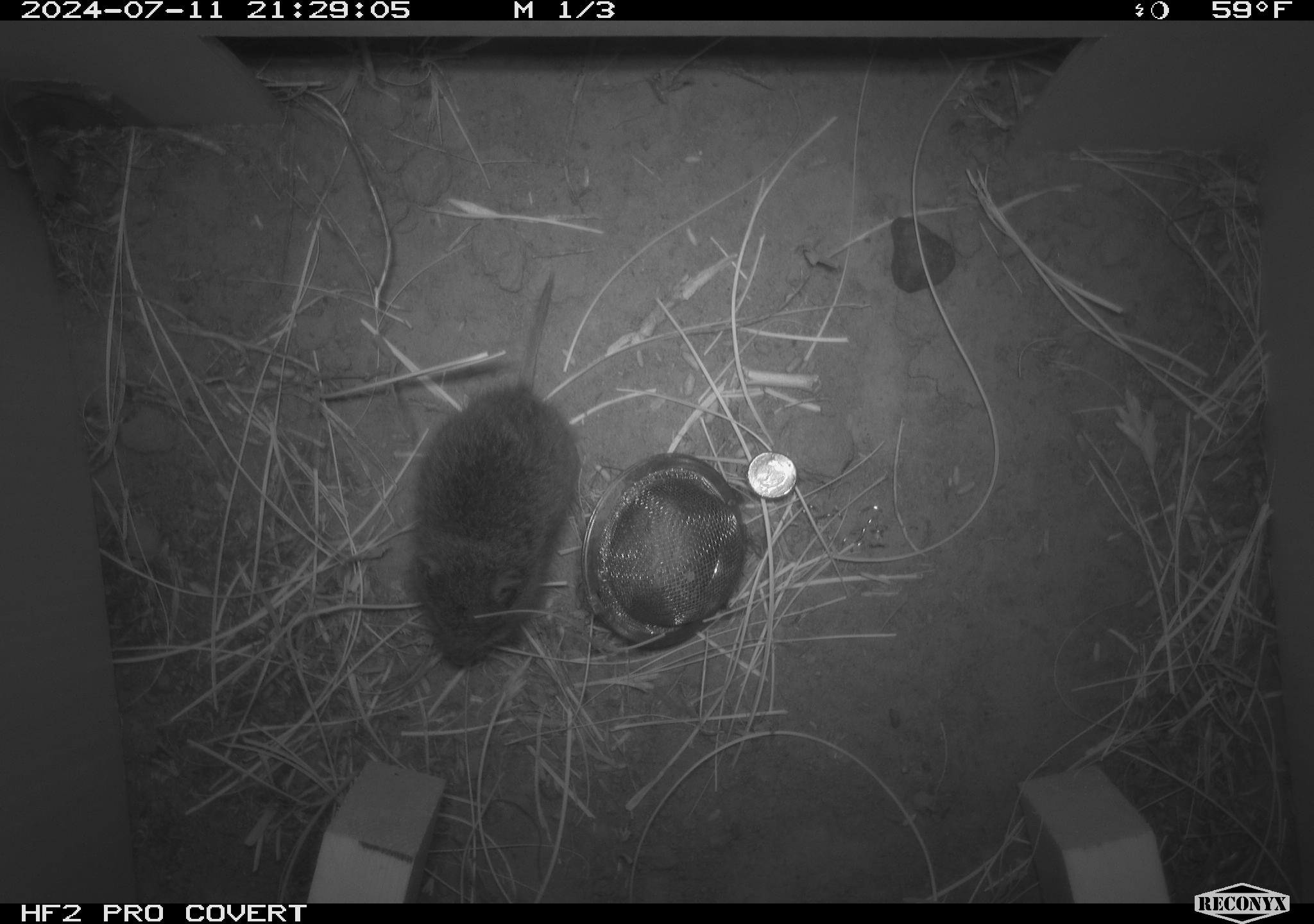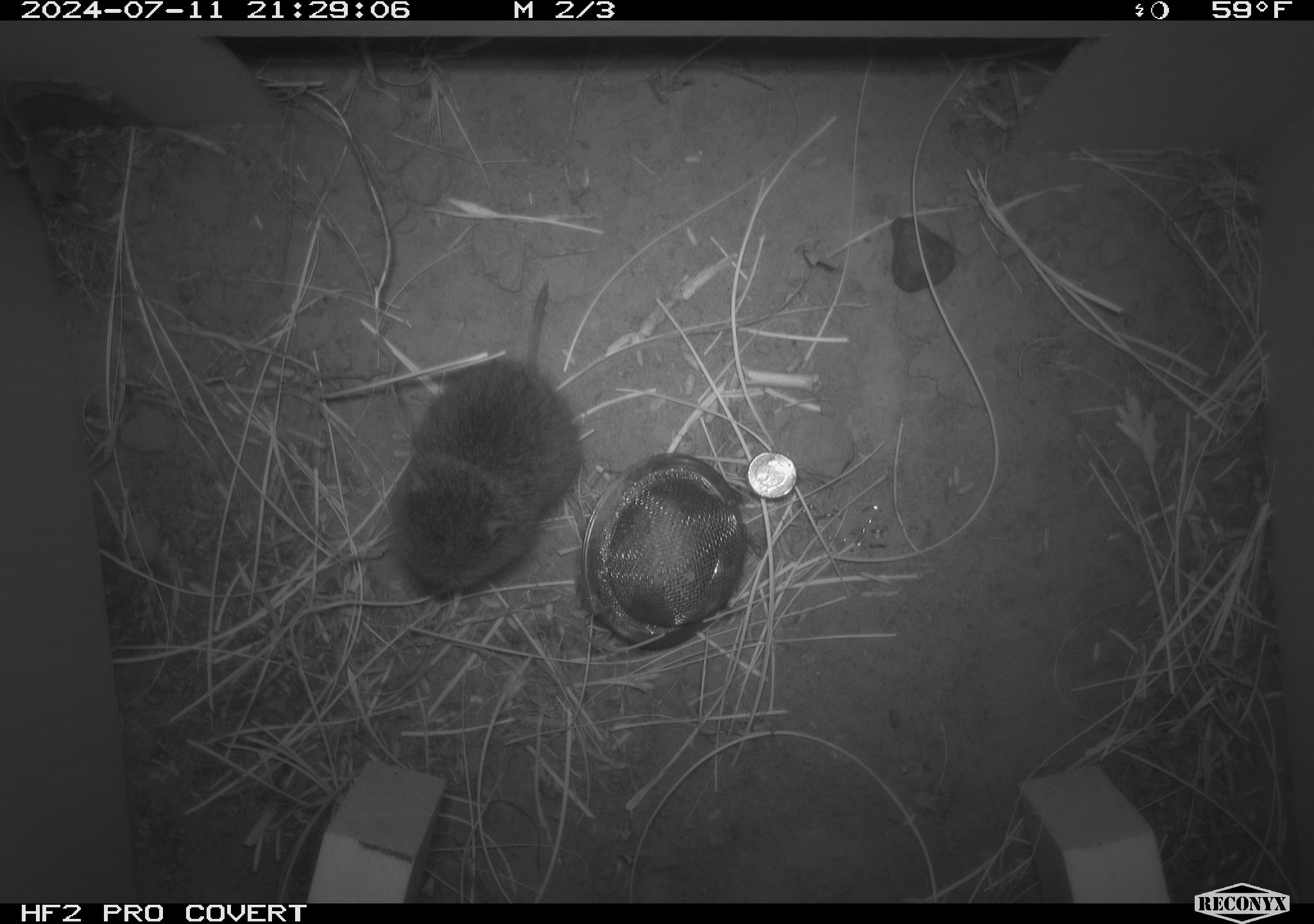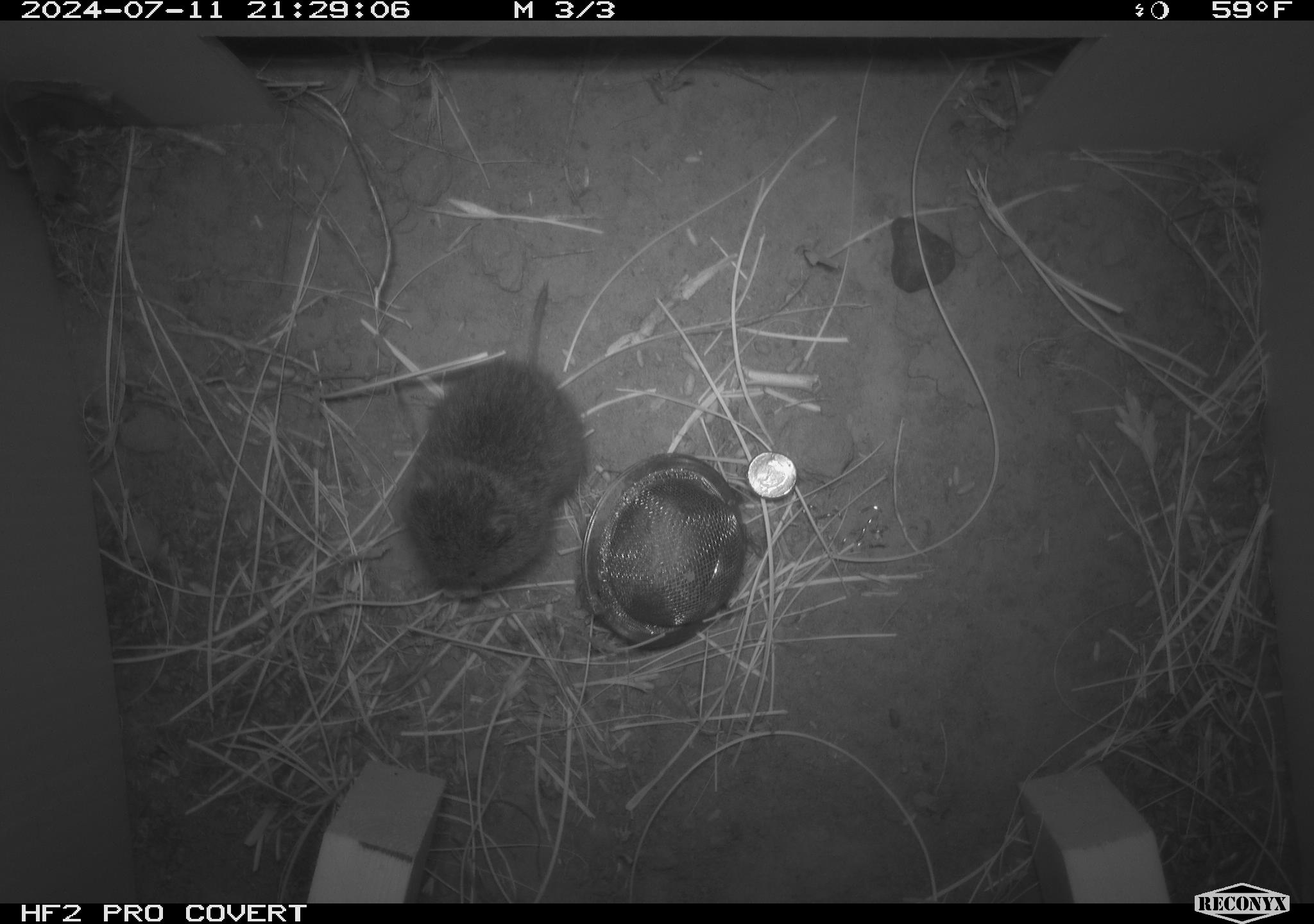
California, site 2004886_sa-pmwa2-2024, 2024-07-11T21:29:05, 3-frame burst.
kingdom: Animalia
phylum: Chordata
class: Mammalia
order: Rodentia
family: Cricetidae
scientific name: Arvicolinae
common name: voles, lemmings, and muskrats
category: arvicolinae subfamily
Arvicolinae subfamily (voles, lemmings, and muskrats) (Arvicolinae).